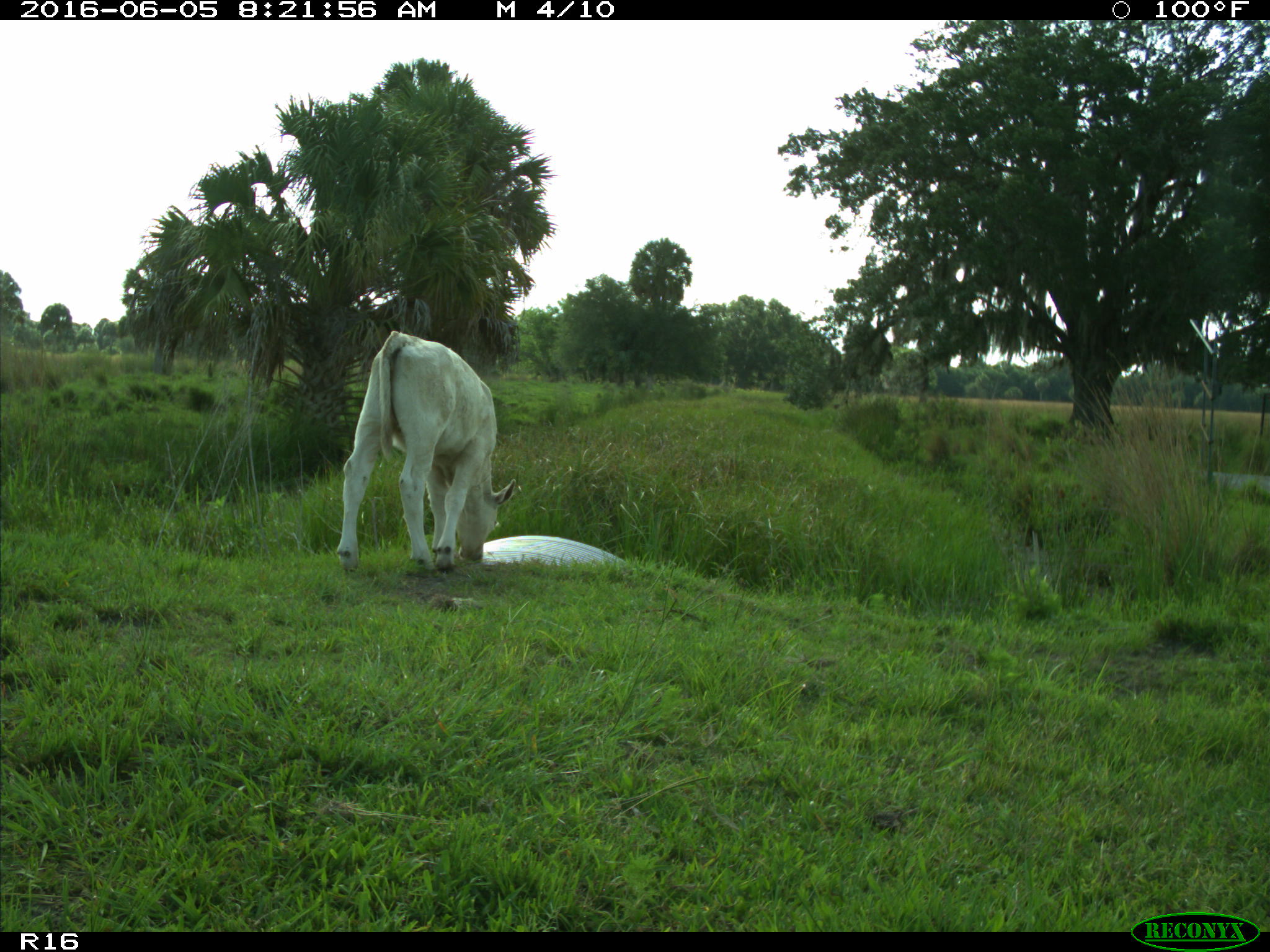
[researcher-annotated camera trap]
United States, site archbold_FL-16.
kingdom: Animalia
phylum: Chordata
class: Mammalia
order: Artiodactyla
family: Bovidae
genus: Bos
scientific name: Bos taurus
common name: domestic cow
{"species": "Bos taurus (domestic cow)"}